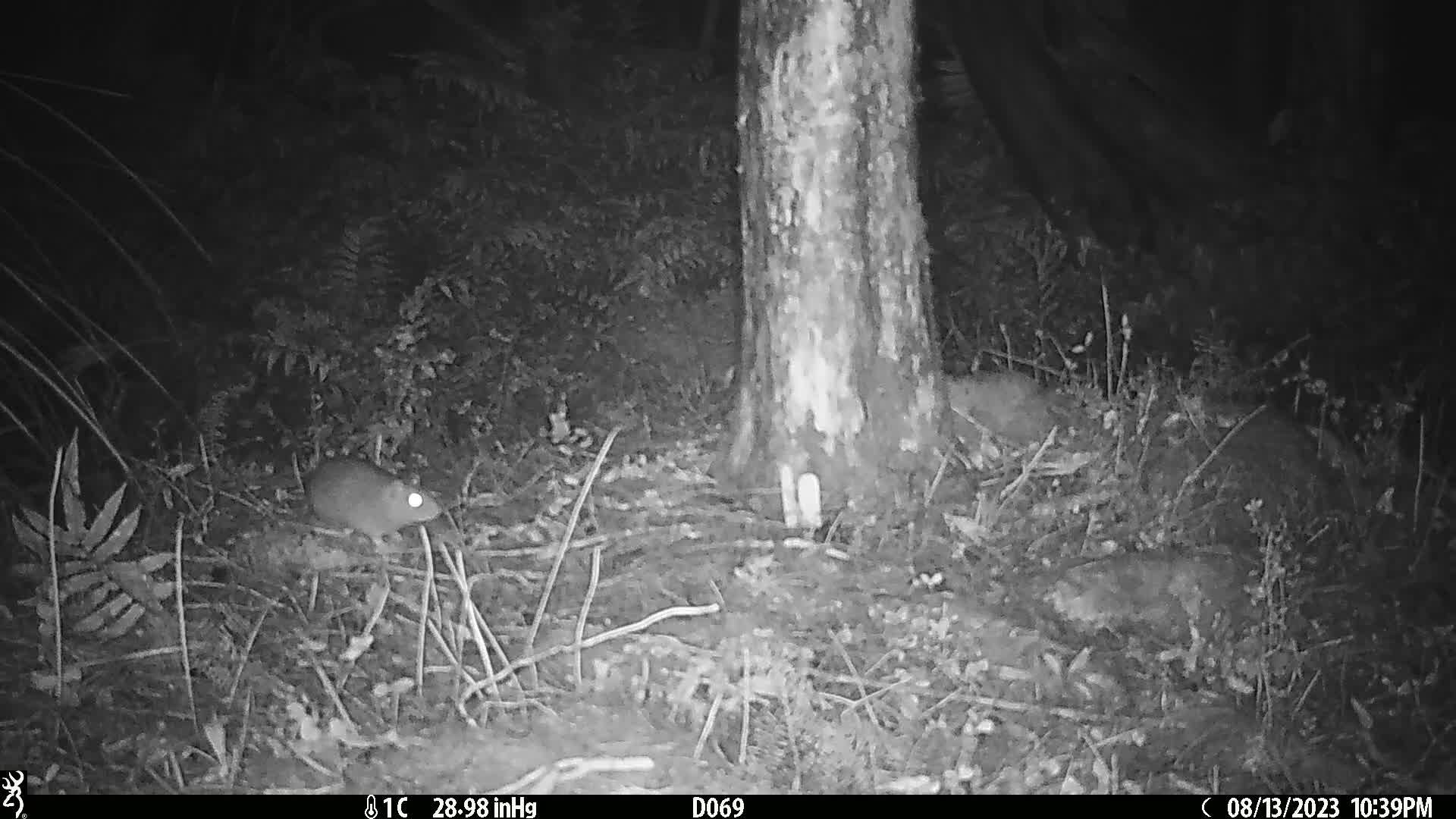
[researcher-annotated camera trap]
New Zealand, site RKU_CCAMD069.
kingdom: Animalia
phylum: Chordata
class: Mammalia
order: Rodentia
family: Muridae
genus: Rattus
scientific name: Rattus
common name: rat